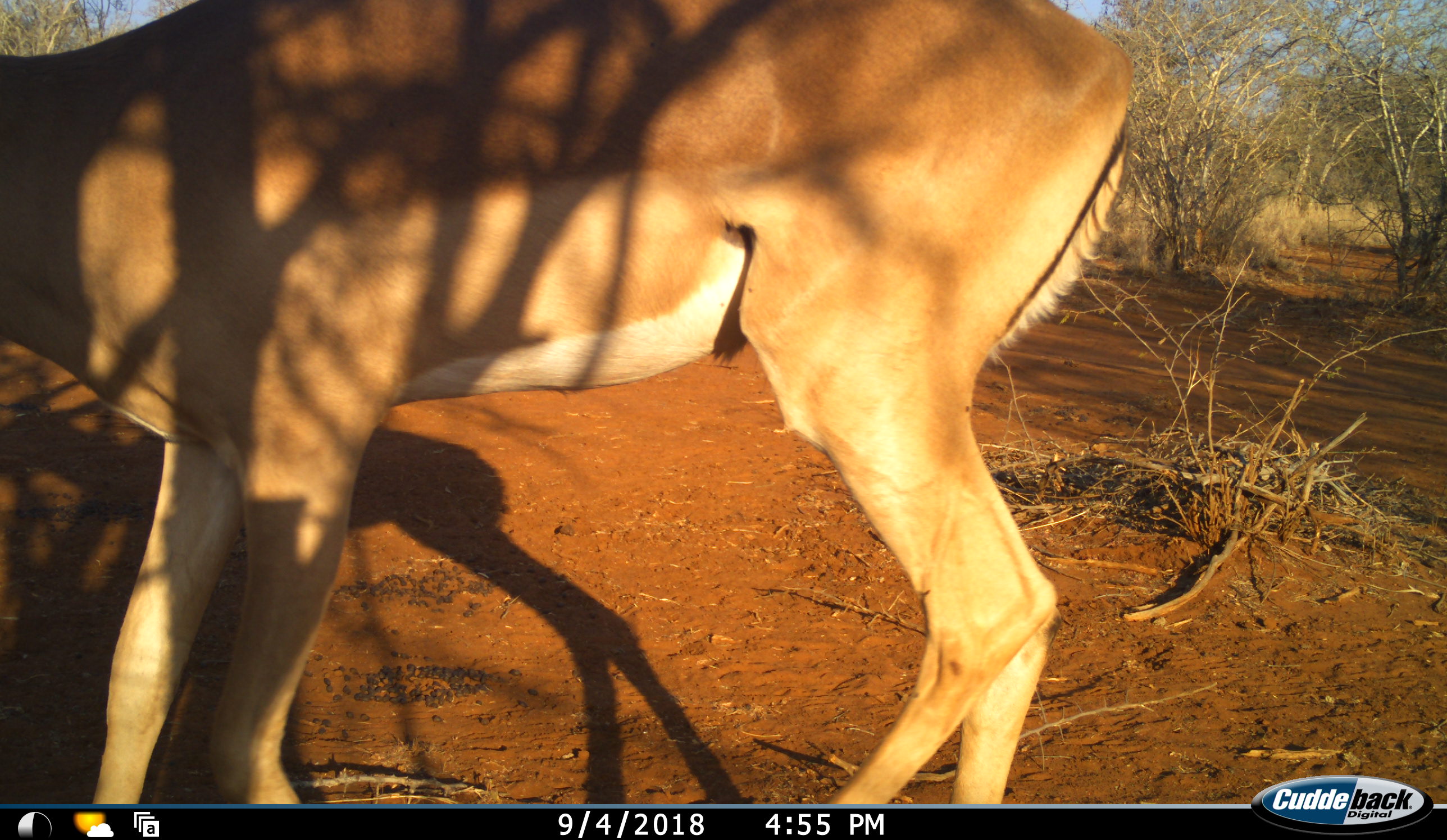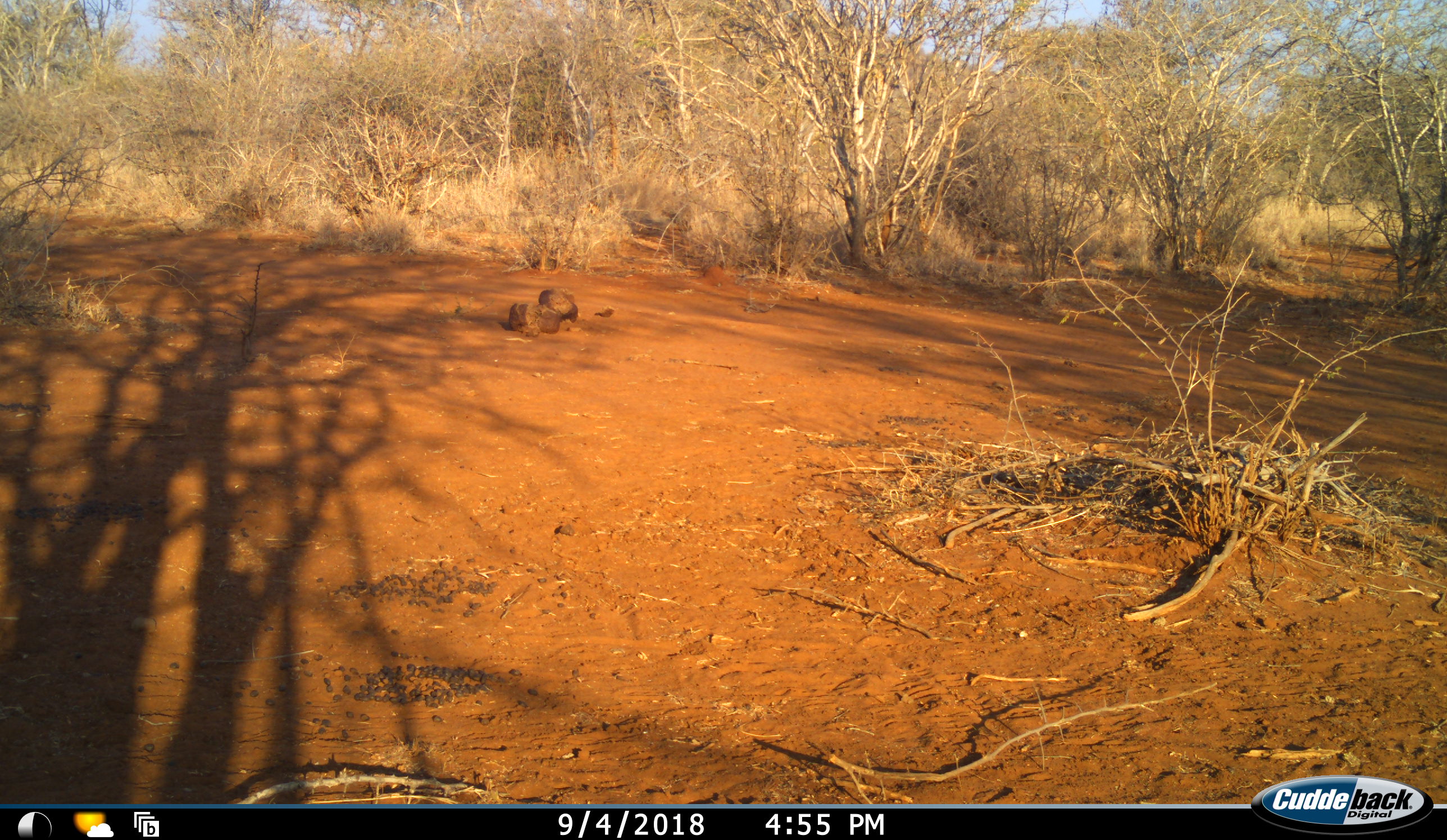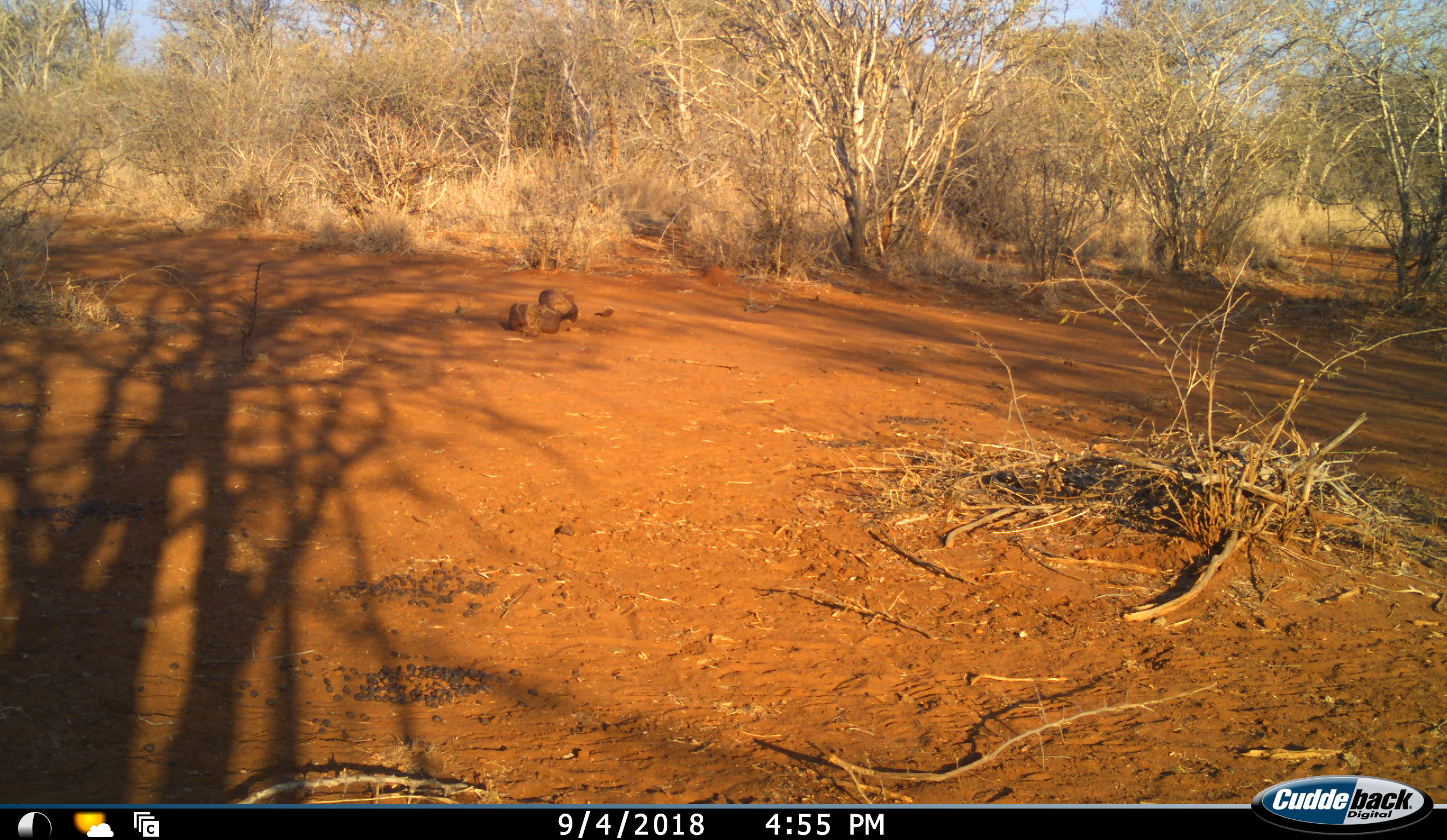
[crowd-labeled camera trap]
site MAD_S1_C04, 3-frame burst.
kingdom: Animalia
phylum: Chordata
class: Mammalia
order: Artiodactyla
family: Bovidae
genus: Aepyceros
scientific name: Aepyceros melampus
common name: impala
Impala (Aepyceros melampus), count 1. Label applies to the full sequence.